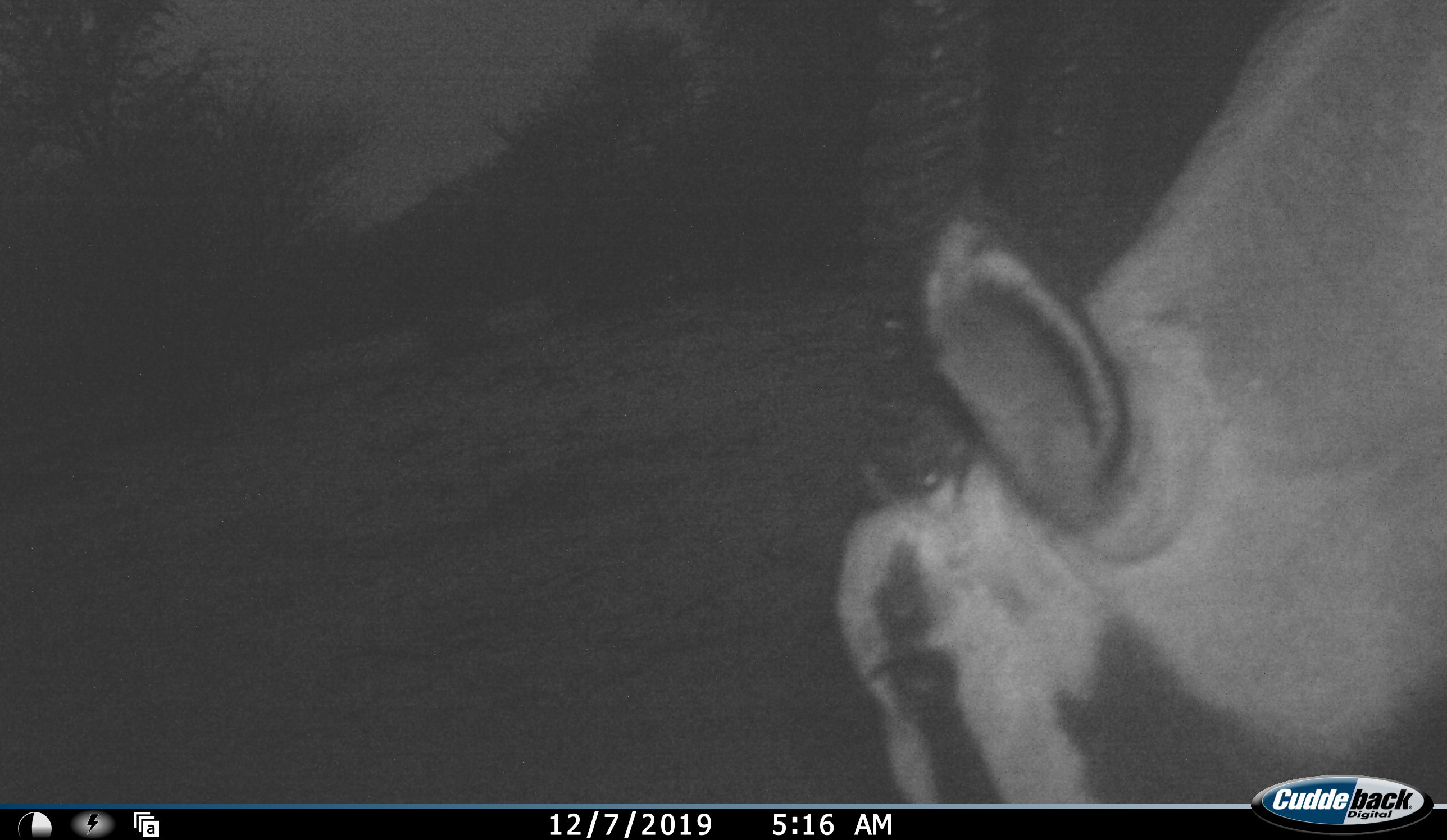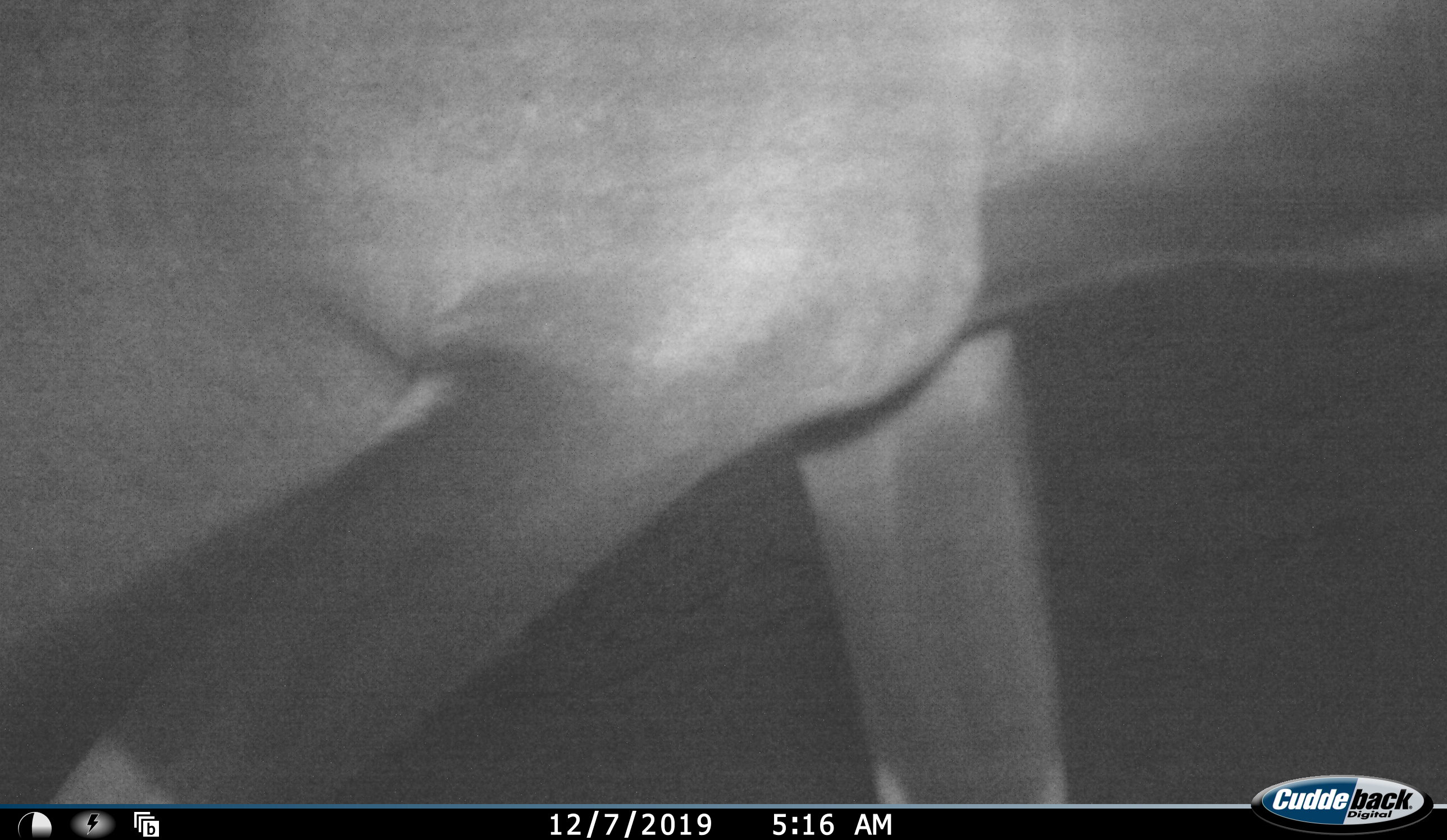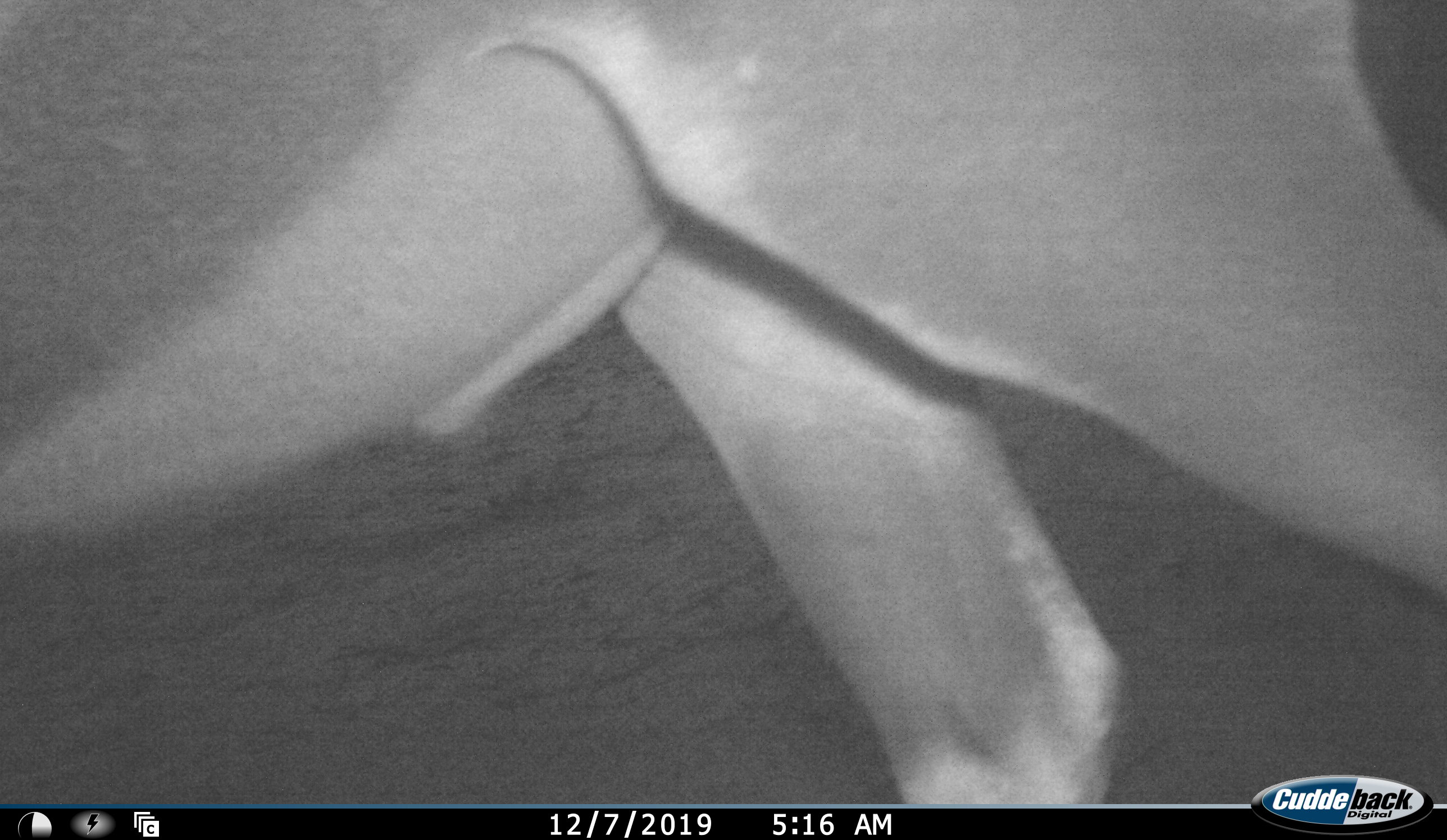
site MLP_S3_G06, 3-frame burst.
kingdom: Animalia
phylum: Chordata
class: Mammalia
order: Artiodactyla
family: Bovidae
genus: Oryx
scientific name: Oryx gazella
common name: gemsbok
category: oryx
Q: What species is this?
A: Oryx (gemsbok) (Oryx gazella).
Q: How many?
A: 1.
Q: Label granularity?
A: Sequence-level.